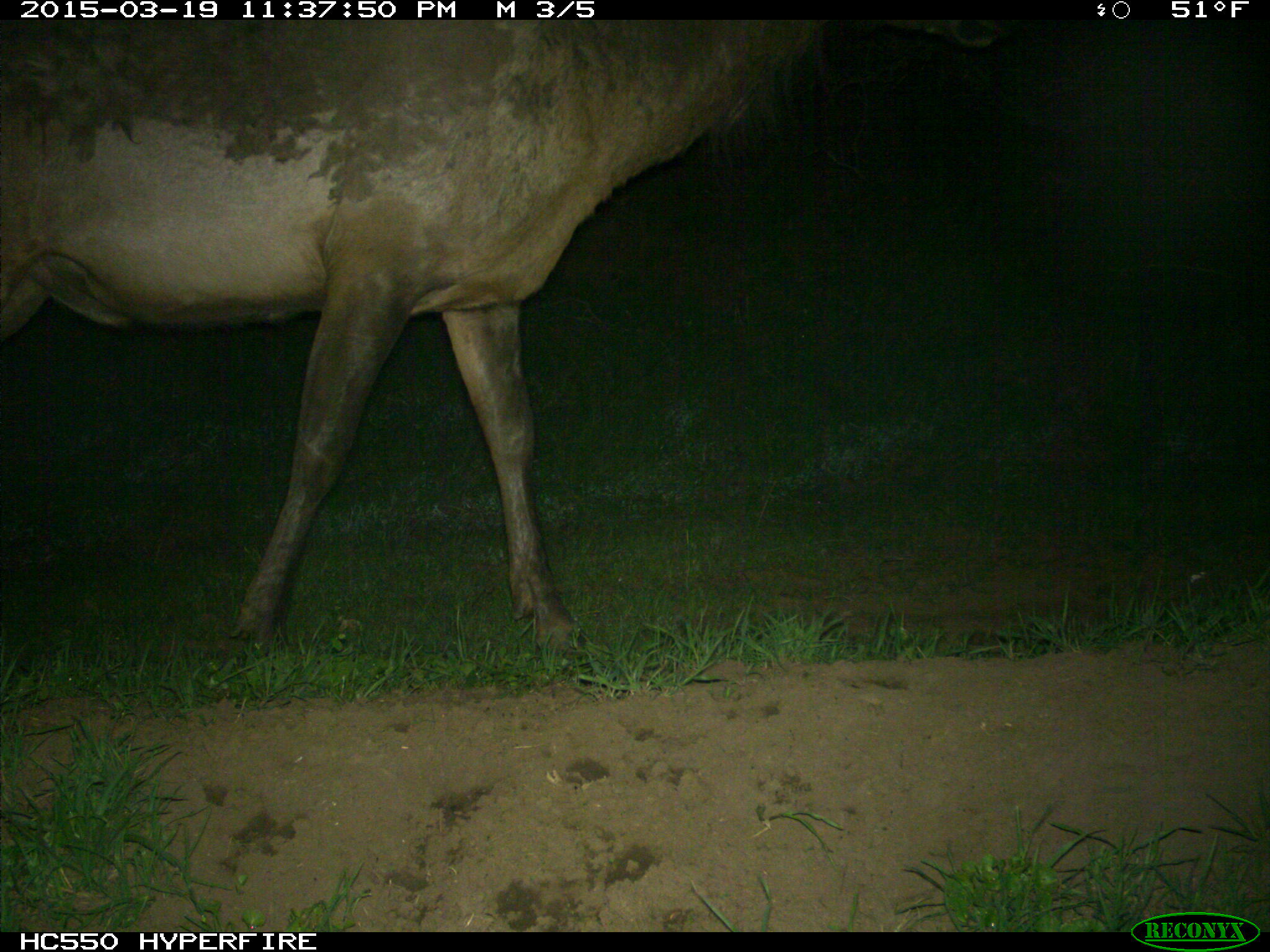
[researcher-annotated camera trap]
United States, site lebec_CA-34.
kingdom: Animalia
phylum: Chordata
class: Mammalia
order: Artiodactyla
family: Cervidae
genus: Cervus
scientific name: Cervus canadensis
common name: elk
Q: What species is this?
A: Cervus canadensis (elk).